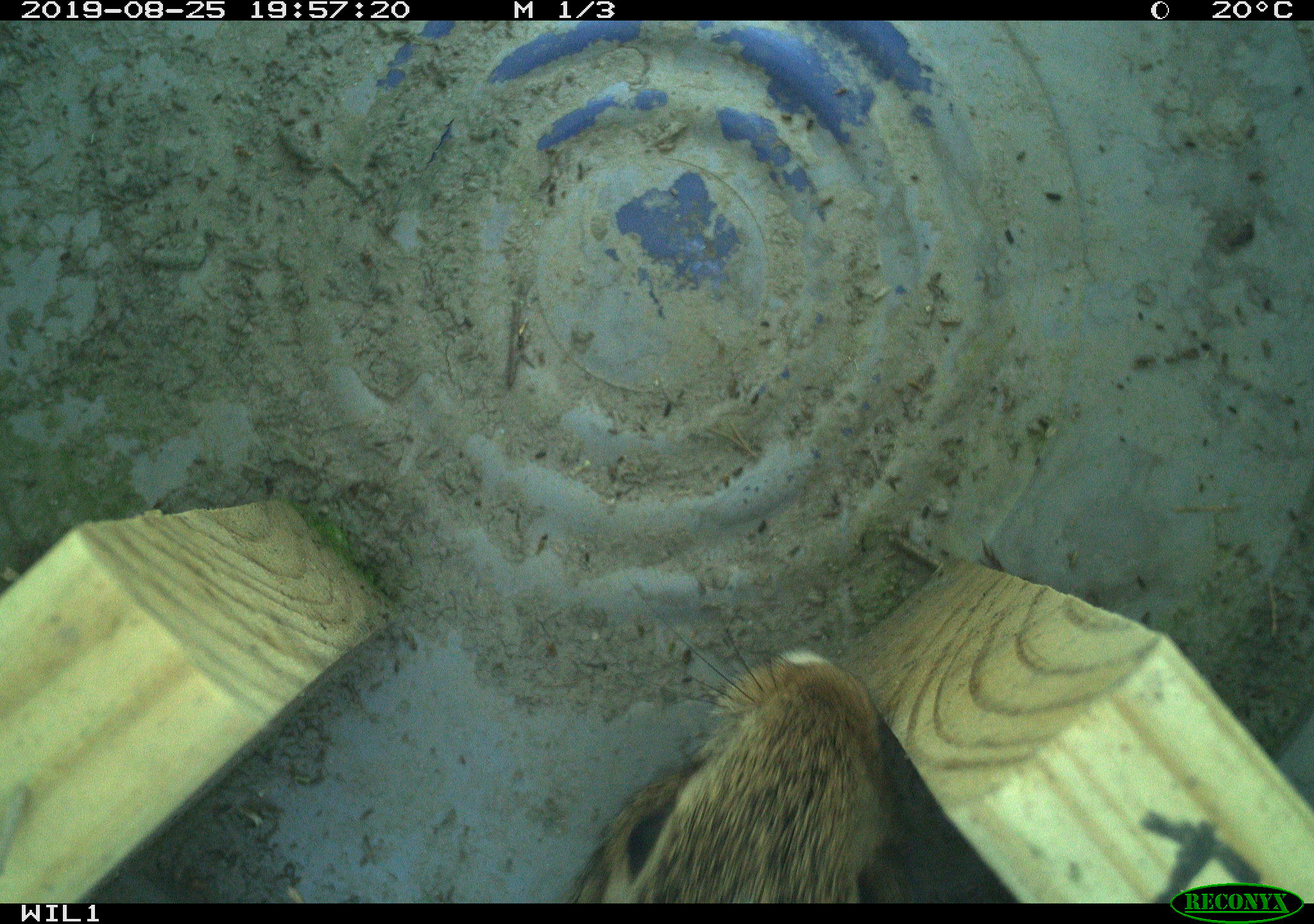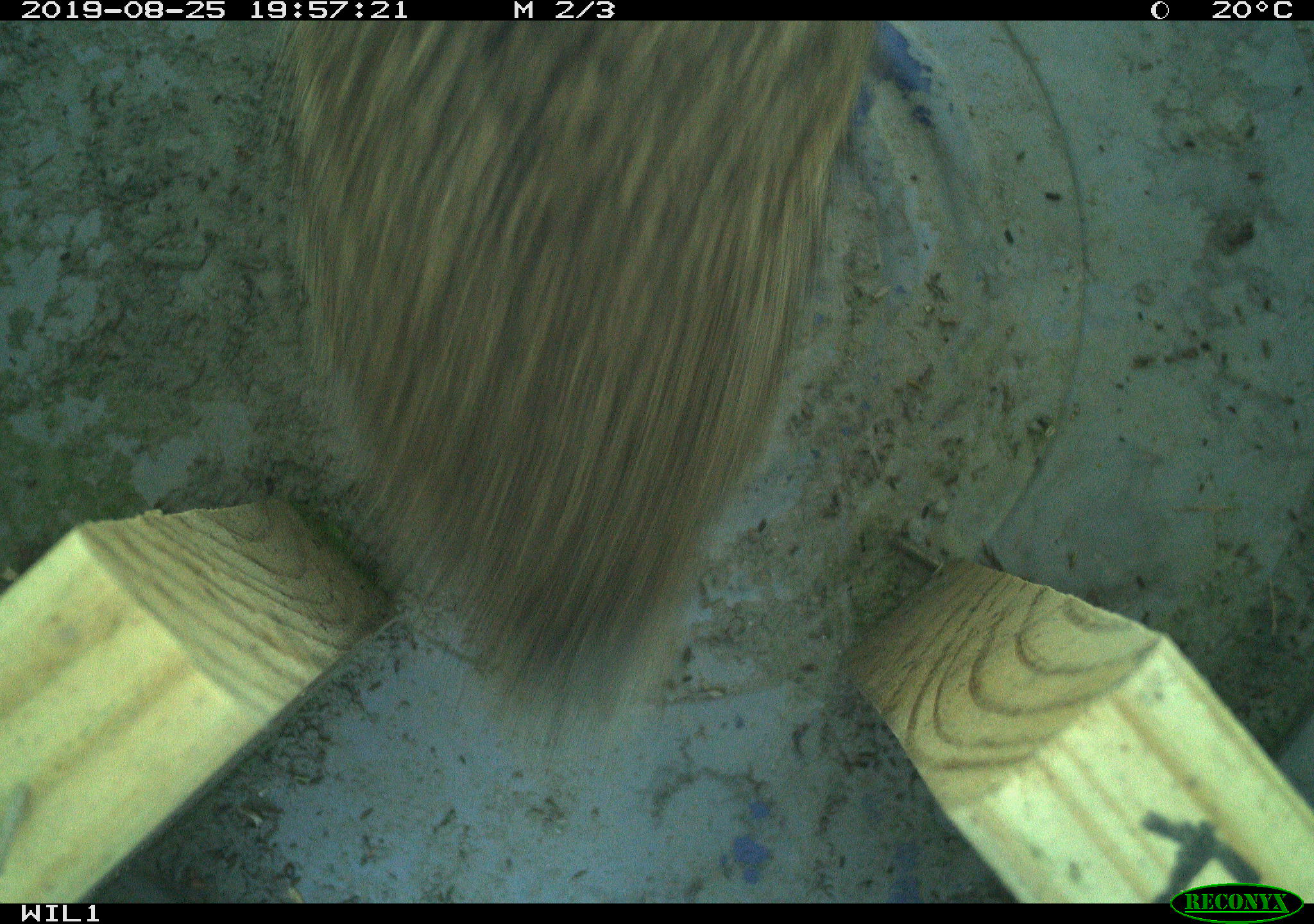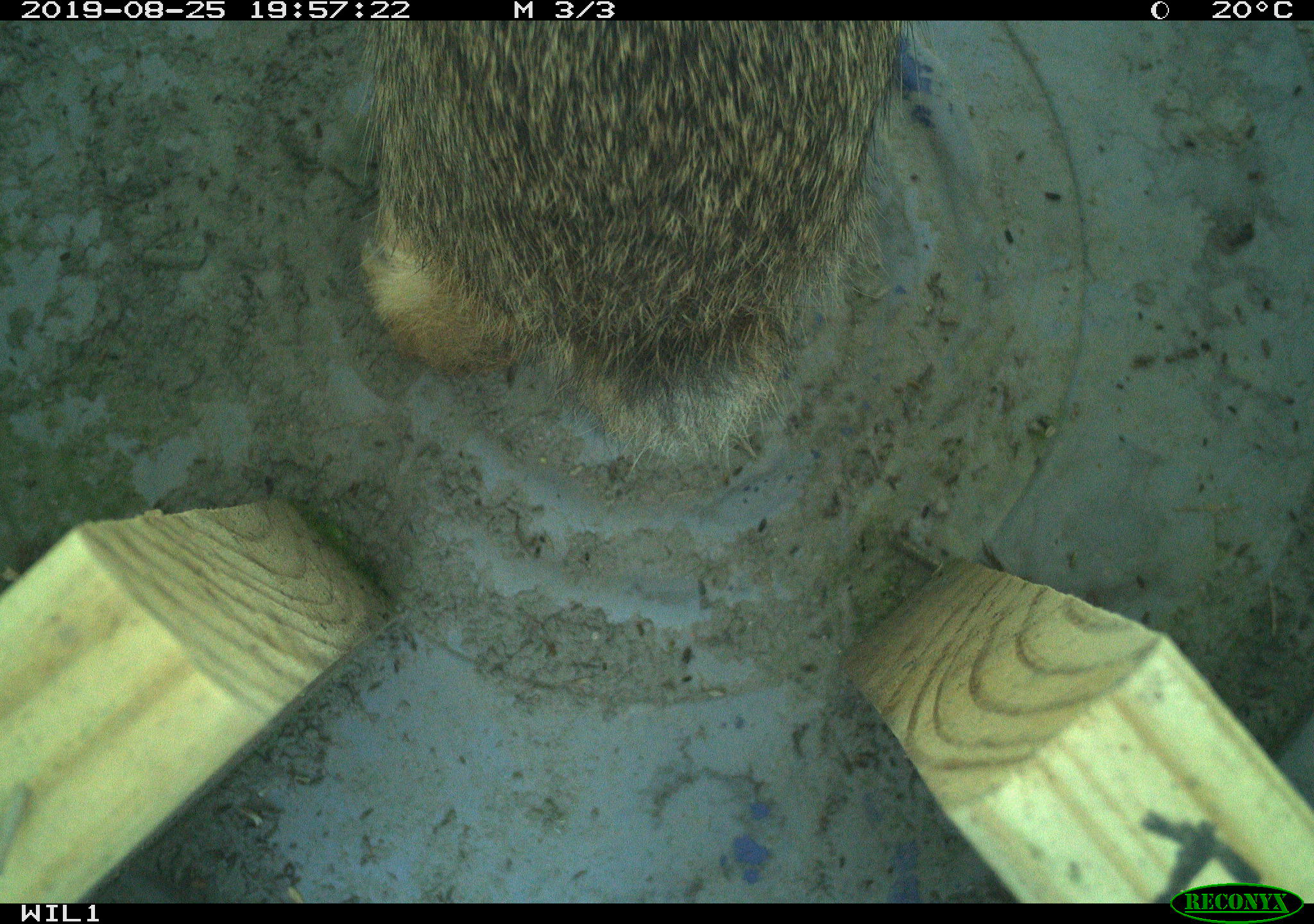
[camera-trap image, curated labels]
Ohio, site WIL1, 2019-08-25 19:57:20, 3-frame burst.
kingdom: Animalia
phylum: Chordata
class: Mammalia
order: Lagomorpha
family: Leporidae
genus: Sylvilagus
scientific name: Sylvilagus floridanus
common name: eastern cottontail